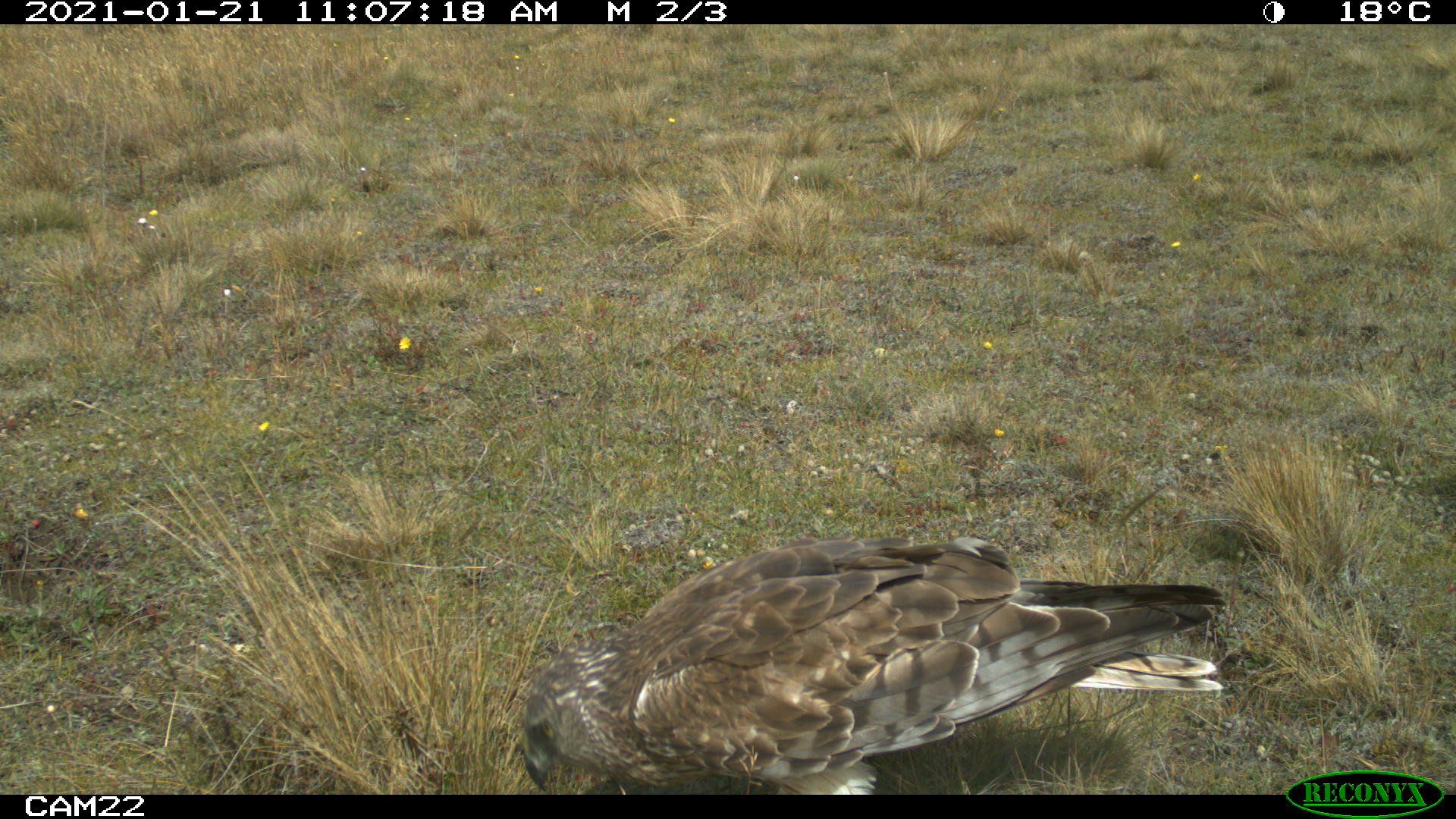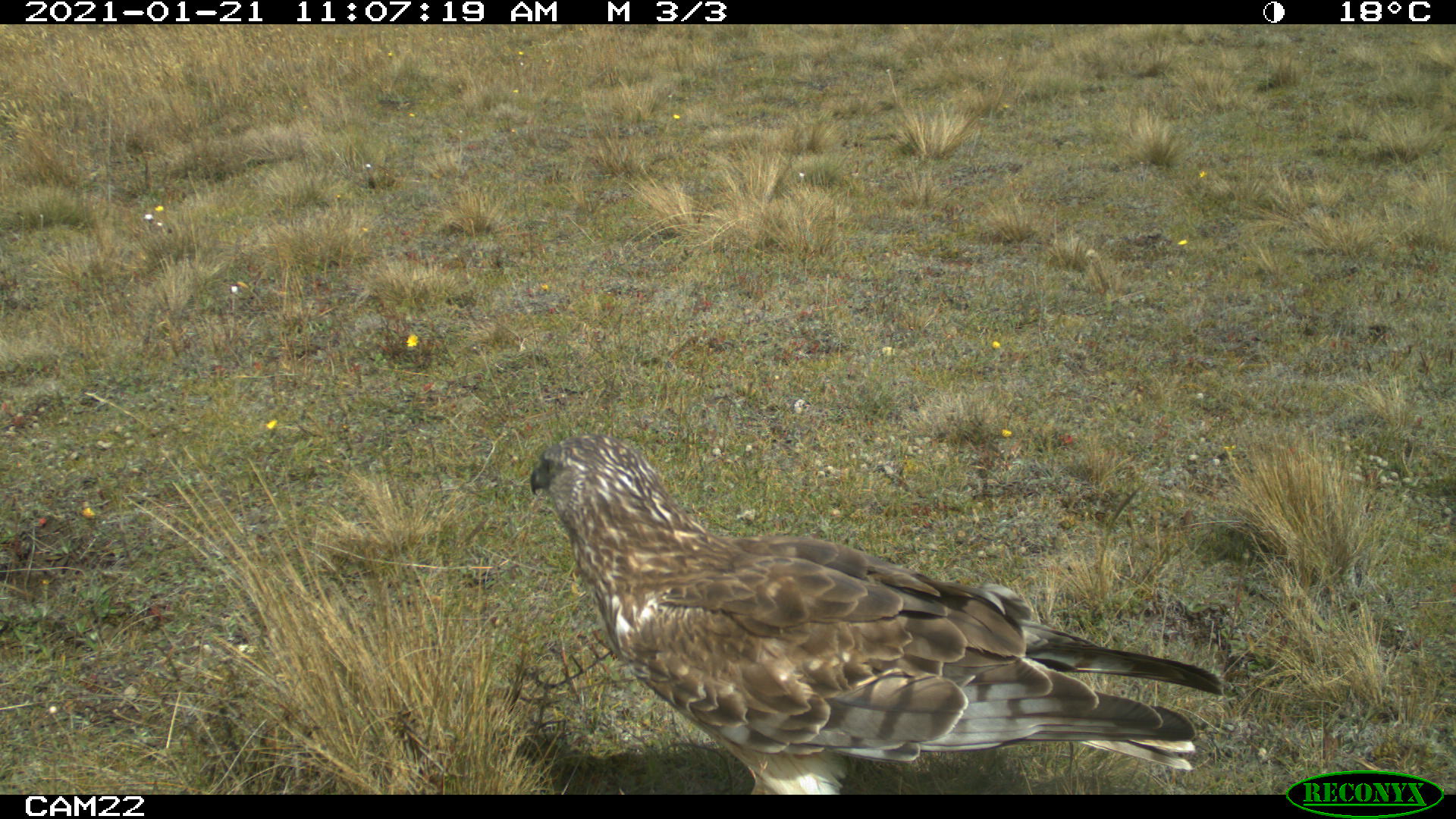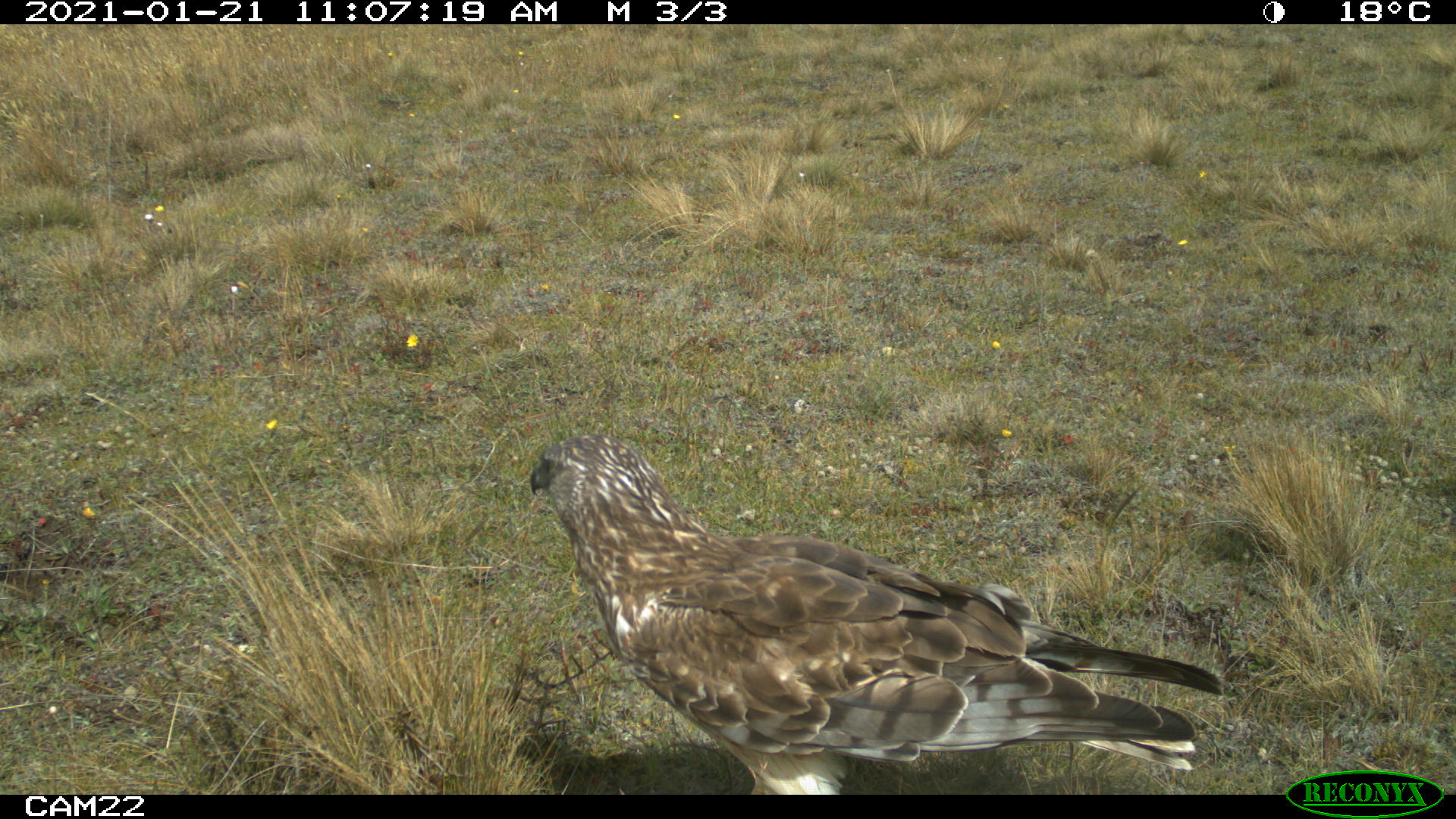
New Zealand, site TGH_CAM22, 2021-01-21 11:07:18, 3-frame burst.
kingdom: Animalia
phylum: Chordata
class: Aves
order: Accipitriformes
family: Accipitridae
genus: Circus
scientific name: Circus approximans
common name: swamp harrier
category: harrier